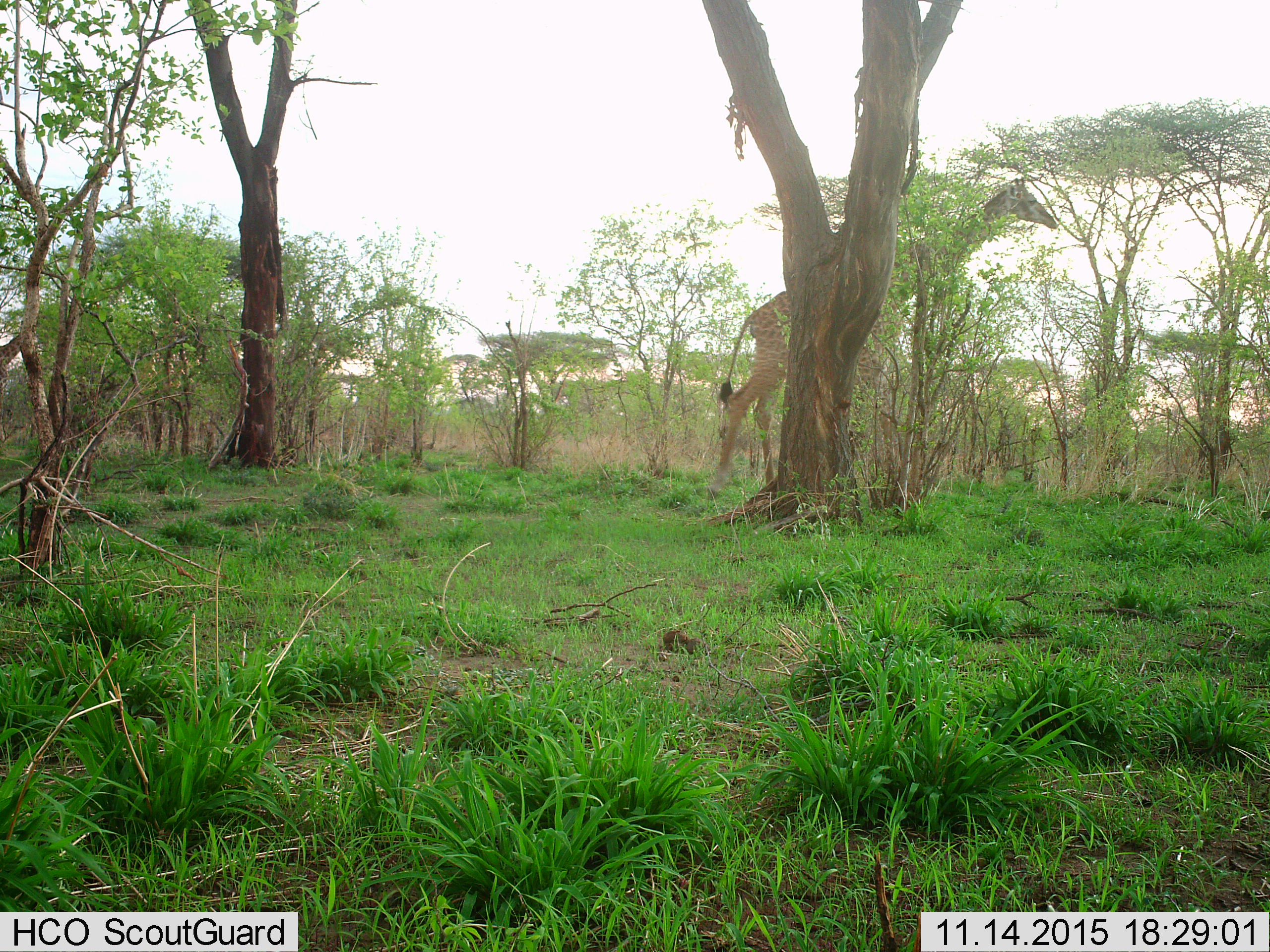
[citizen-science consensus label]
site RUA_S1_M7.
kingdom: Animalia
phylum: Chordata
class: Mammalia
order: Artiodactyla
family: Giraffidae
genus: Giraffa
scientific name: Giraffa camelopardalis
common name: giraffe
Giraffe (Giraffa camelopardalis), count 1. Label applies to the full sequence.